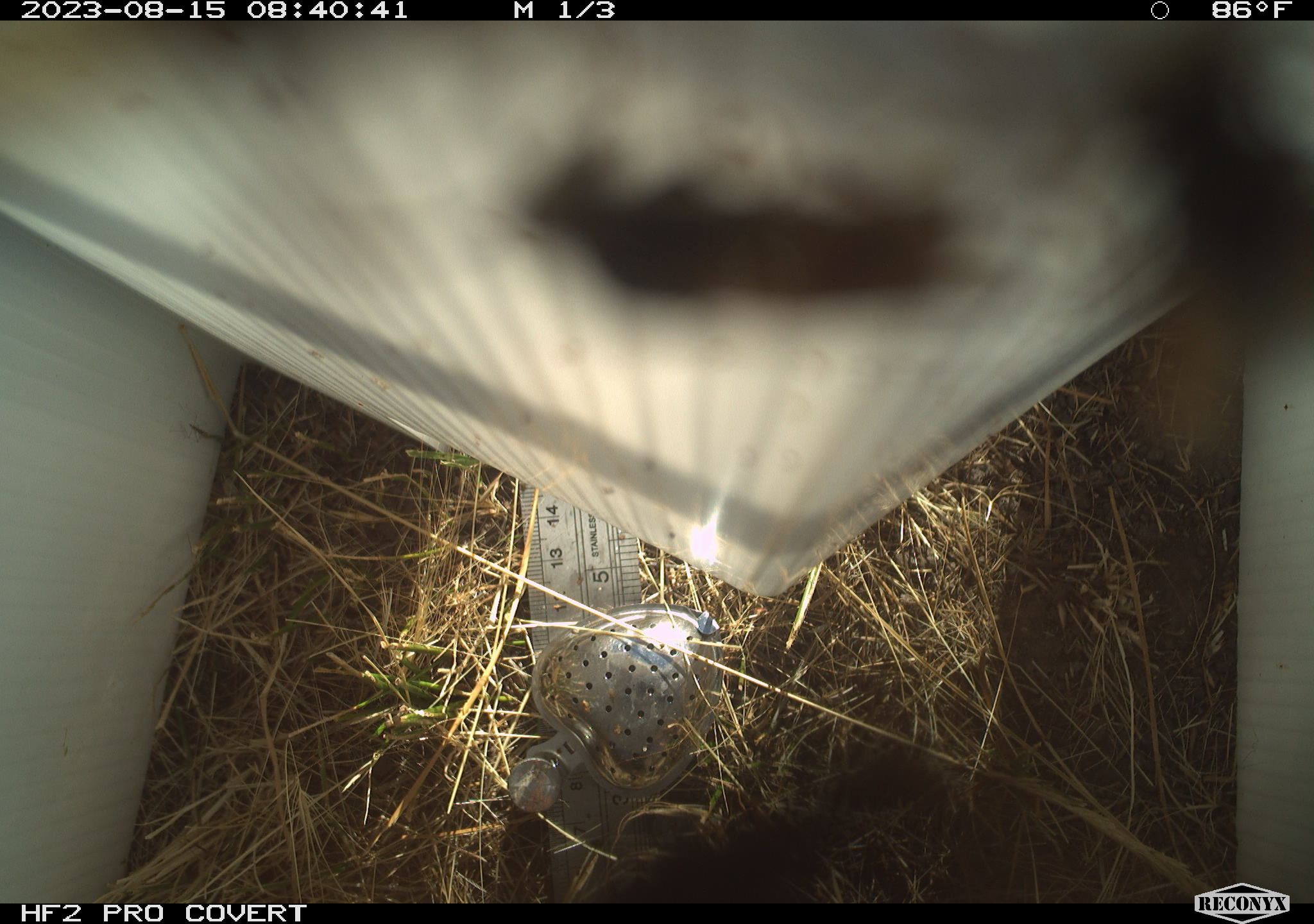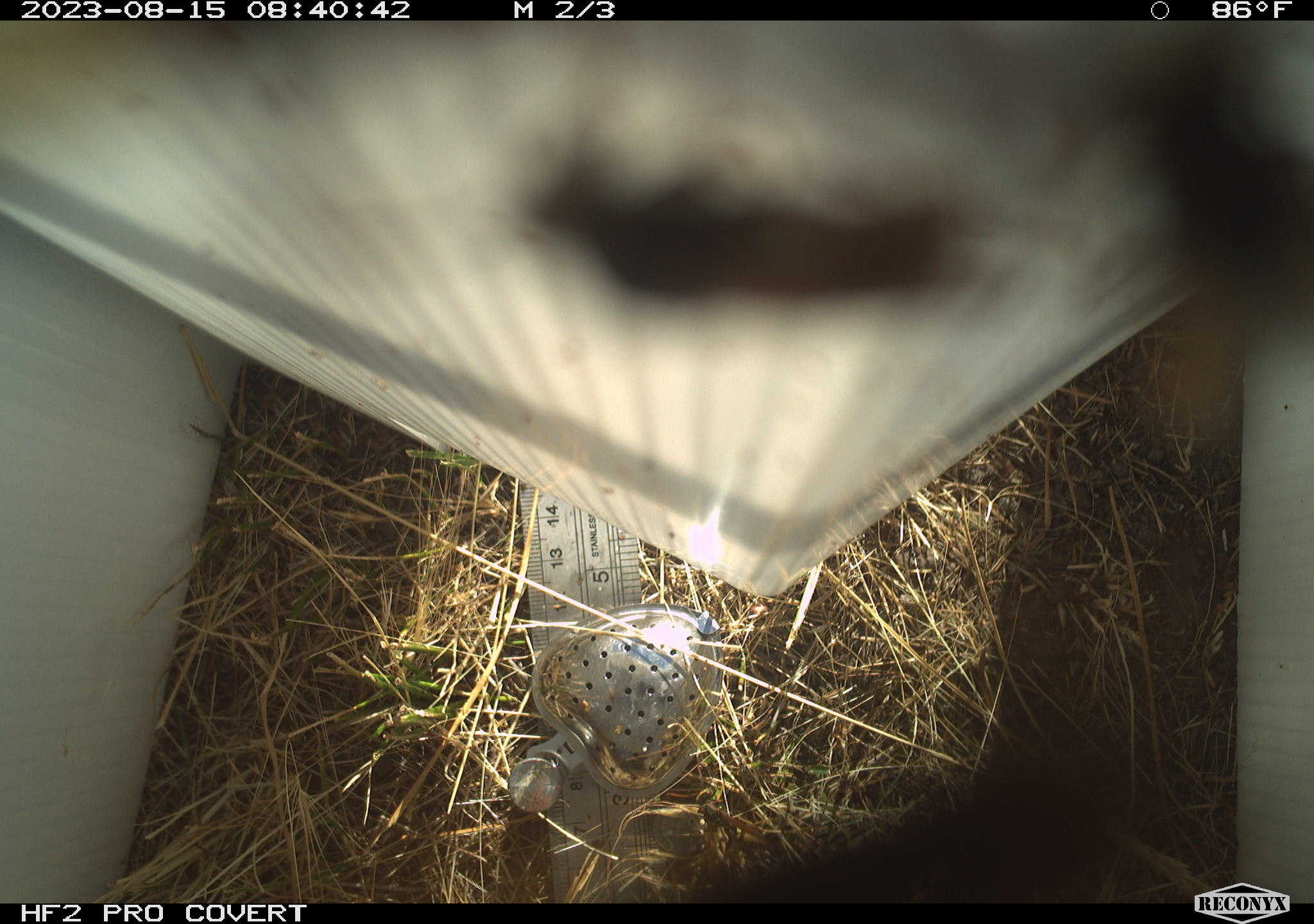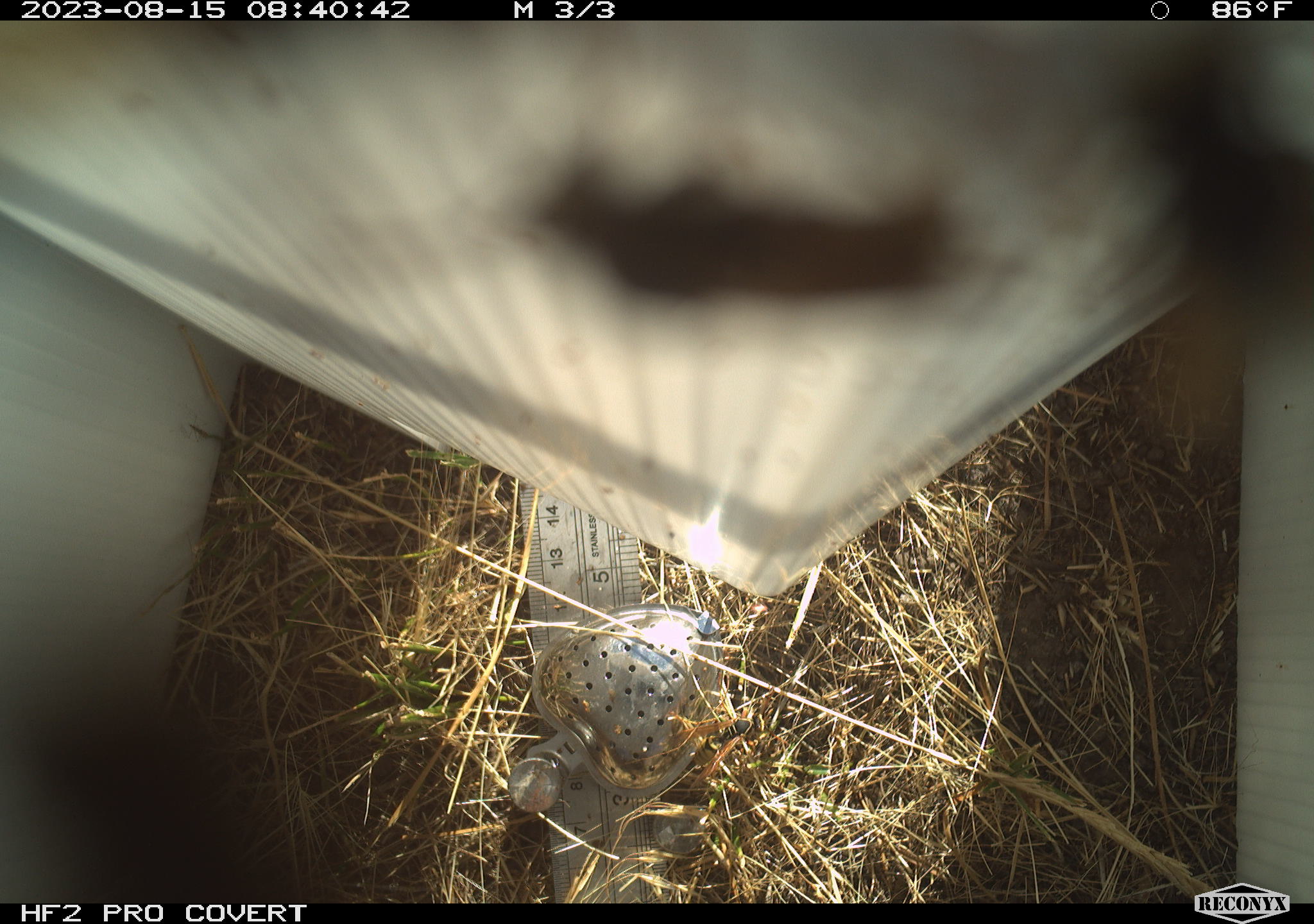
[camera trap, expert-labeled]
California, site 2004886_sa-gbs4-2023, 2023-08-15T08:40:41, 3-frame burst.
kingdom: Animalia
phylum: Arthropoda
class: Insecta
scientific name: Insecta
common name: insect